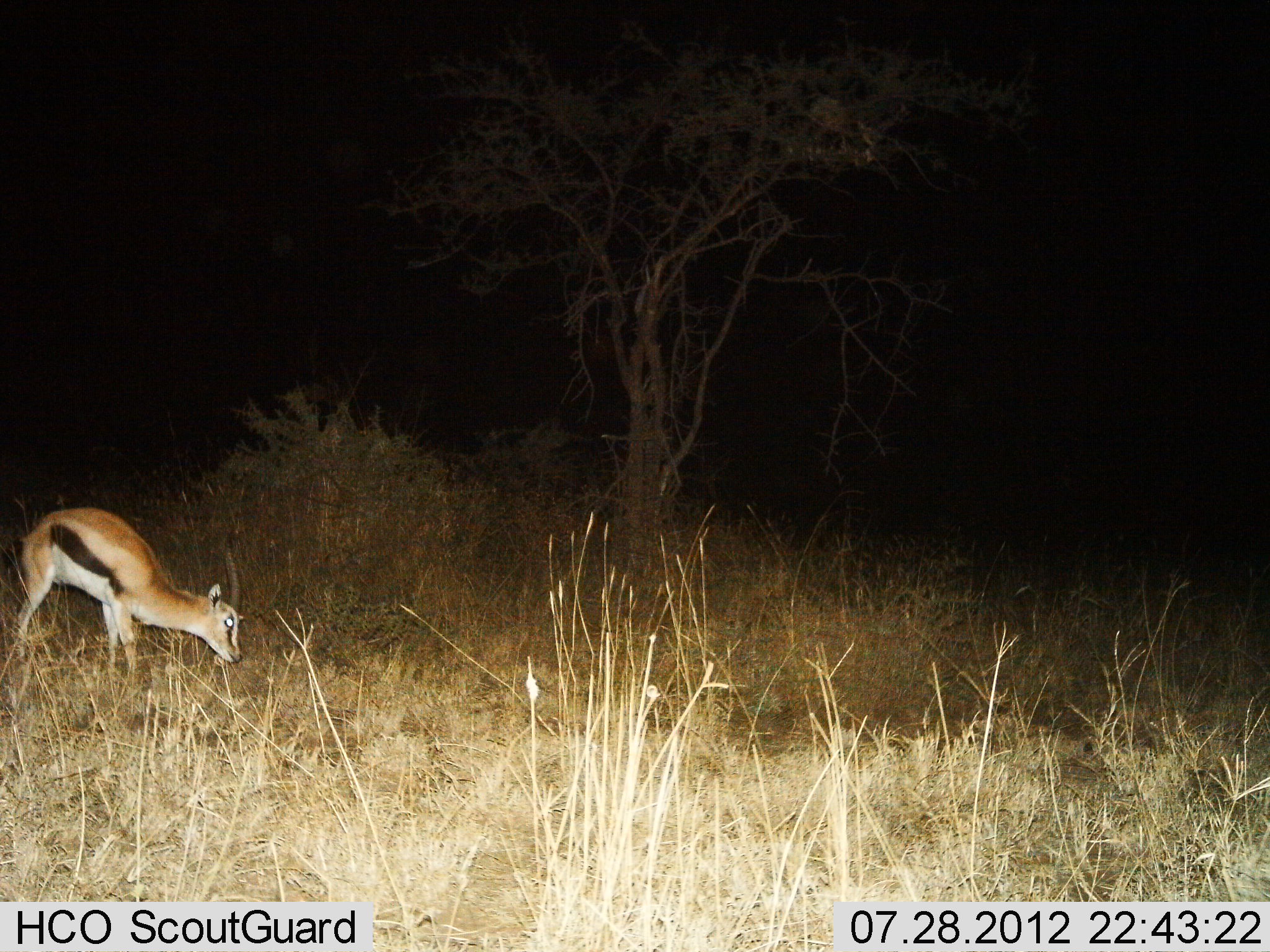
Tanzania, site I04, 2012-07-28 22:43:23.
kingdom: Animalia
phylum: Chordata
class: Mammalia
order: Artiodactyla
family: Bovidae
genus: Eudorcas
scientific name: Eudorcas thomsonii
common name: thomson's gazelle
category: gazellethomsons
Gazellethomsons (thomson's gazelle) (Eudorcas thomsonii), count 1. Behavior (volunteer vote fractions): standing 20%, resting 0%, moving 10%, interacting 0%. Young present (vote fraction): 20%. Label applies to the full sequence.